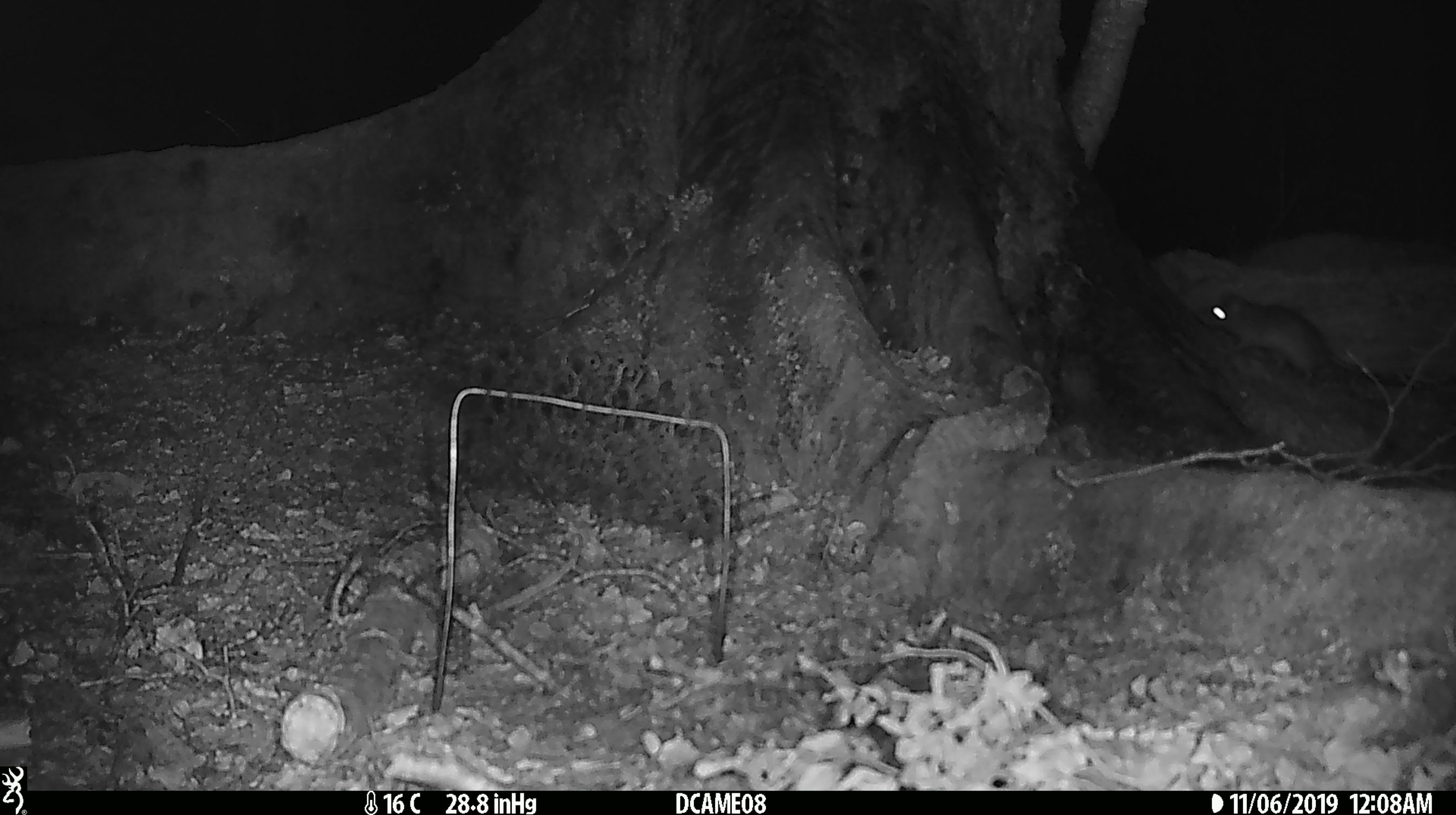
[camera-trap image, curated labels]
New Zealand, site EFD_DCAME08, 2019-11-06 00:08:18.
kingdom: Animalia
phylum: Chordata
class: Mammalia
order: Rodentia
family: Muridae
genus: Rattus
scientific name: Rattus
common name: rat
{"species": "rat (Rattus)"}